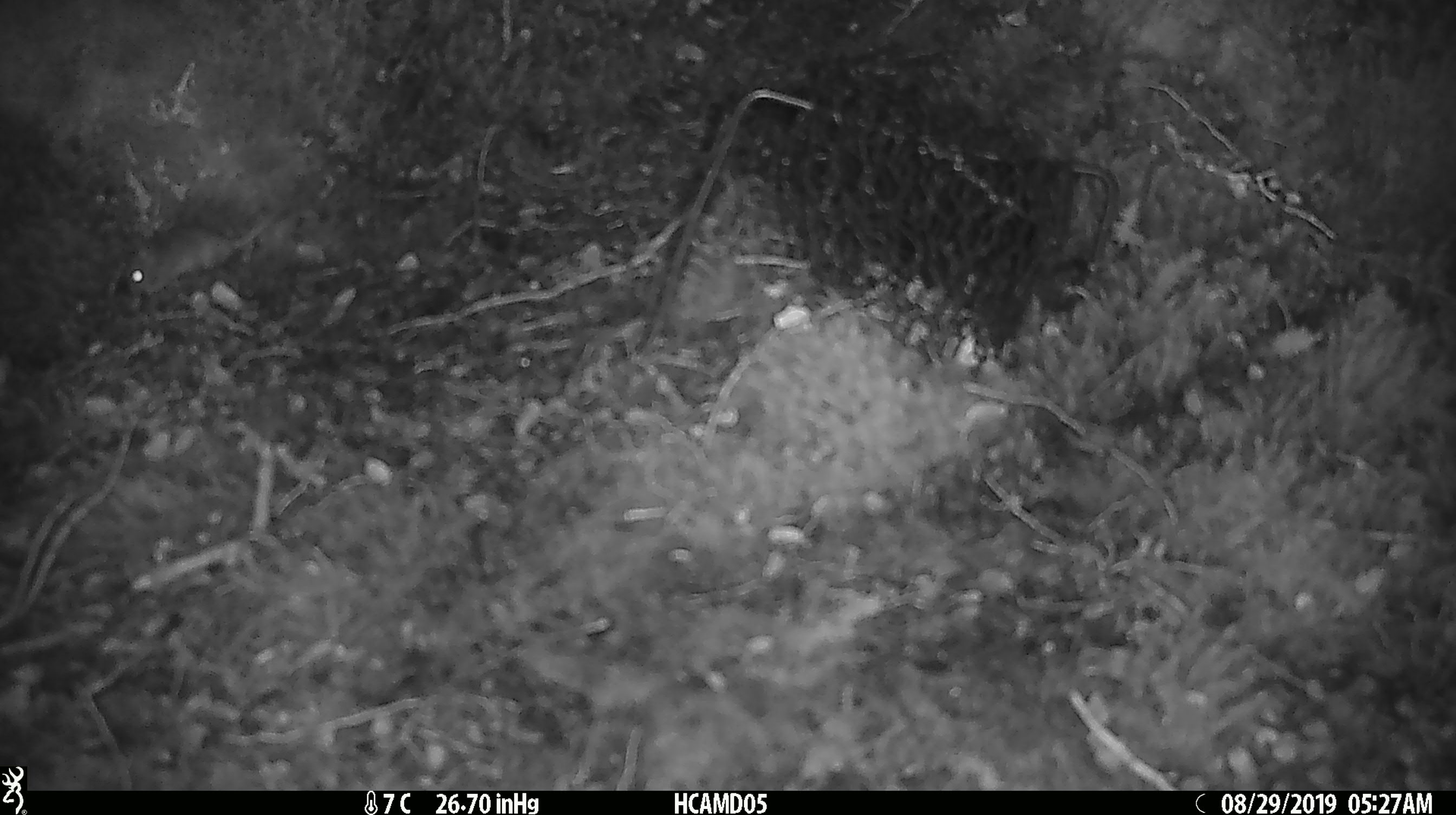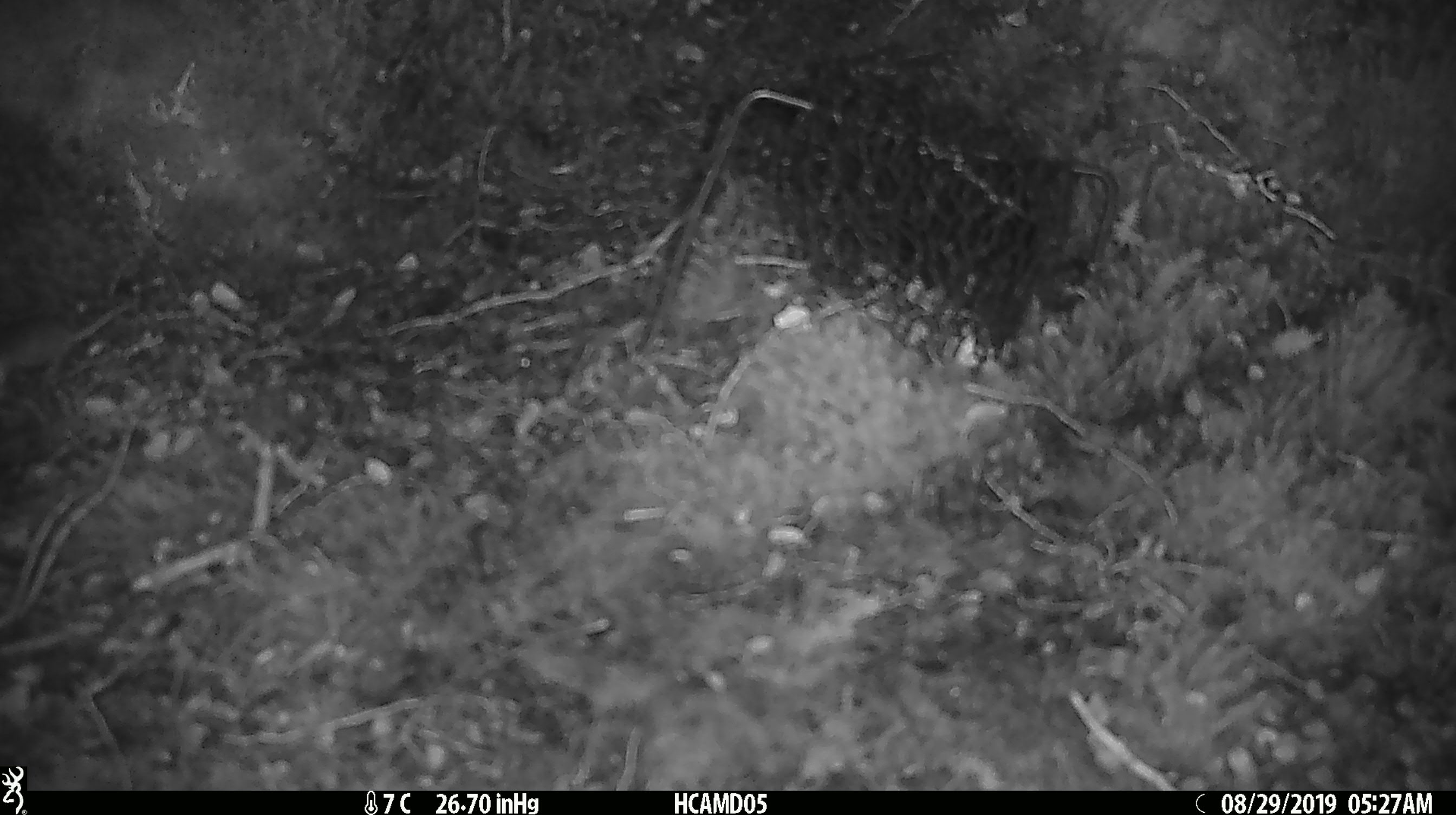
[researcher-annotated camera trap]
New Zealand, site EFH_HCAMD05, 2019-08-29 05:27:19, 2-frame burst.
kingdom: Animalia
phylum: Chordata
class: Mammalia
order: Rodentia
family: Muridae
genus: Mus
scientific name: Mus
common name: mouse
Mouse (Mus).